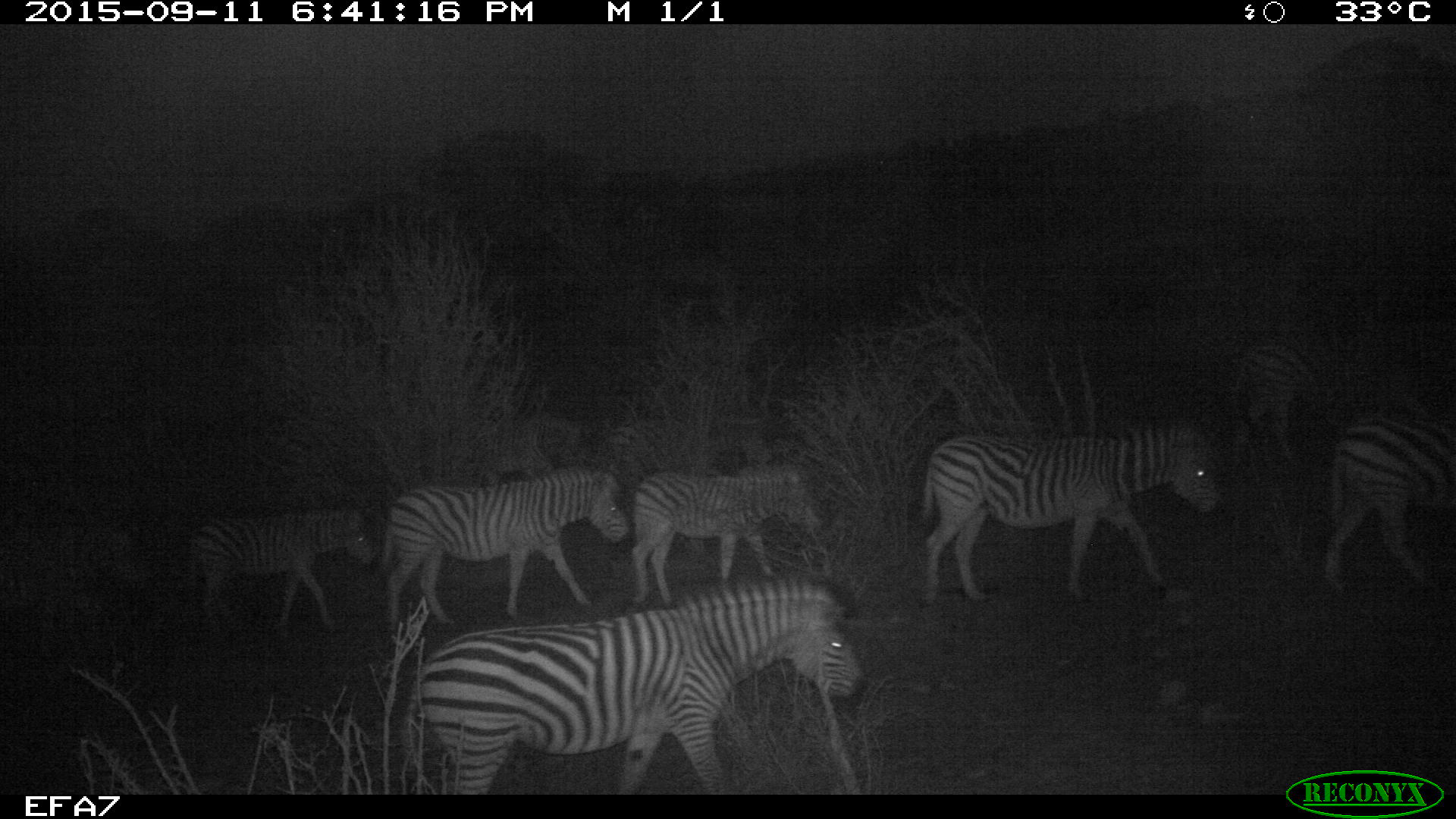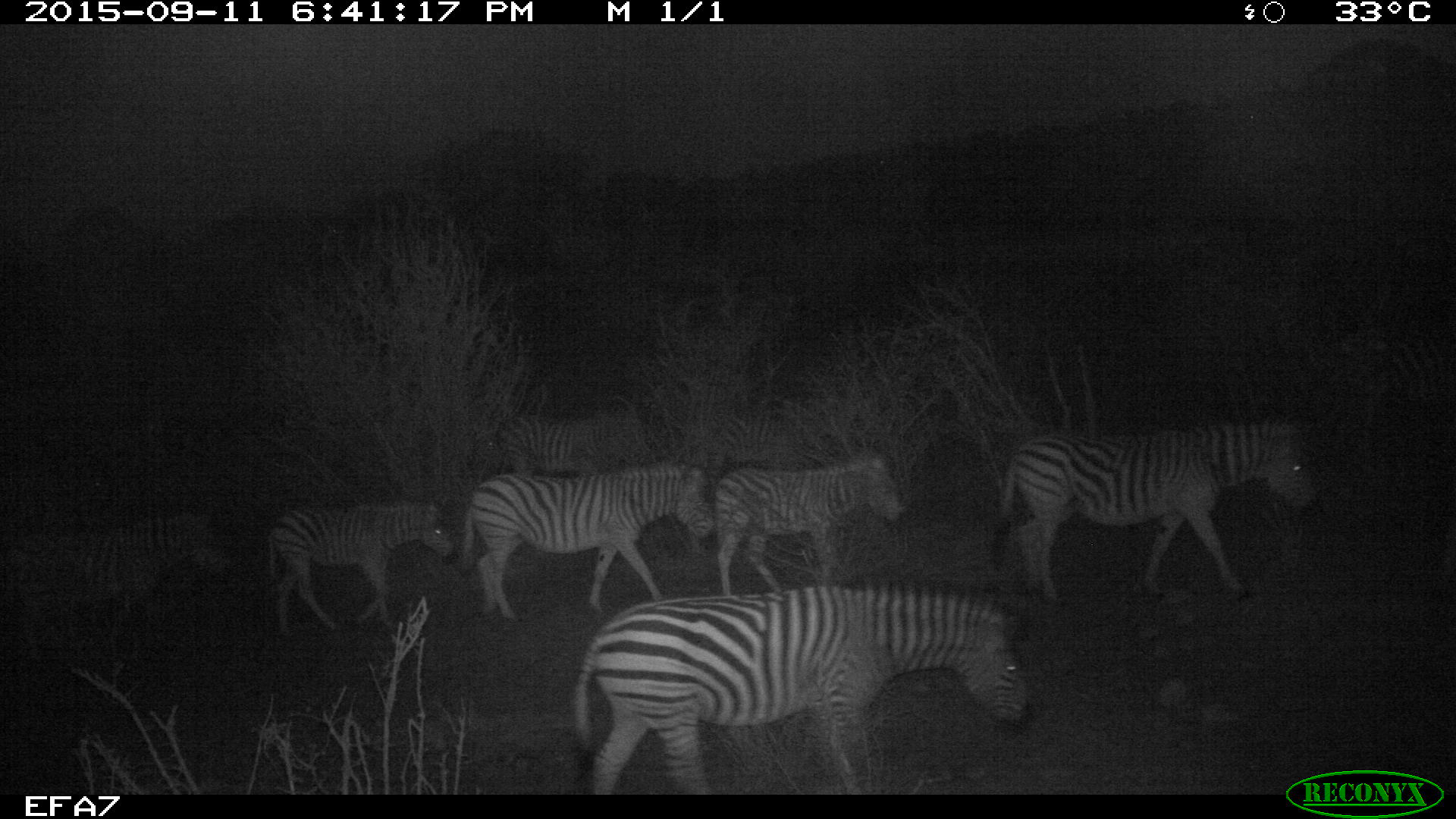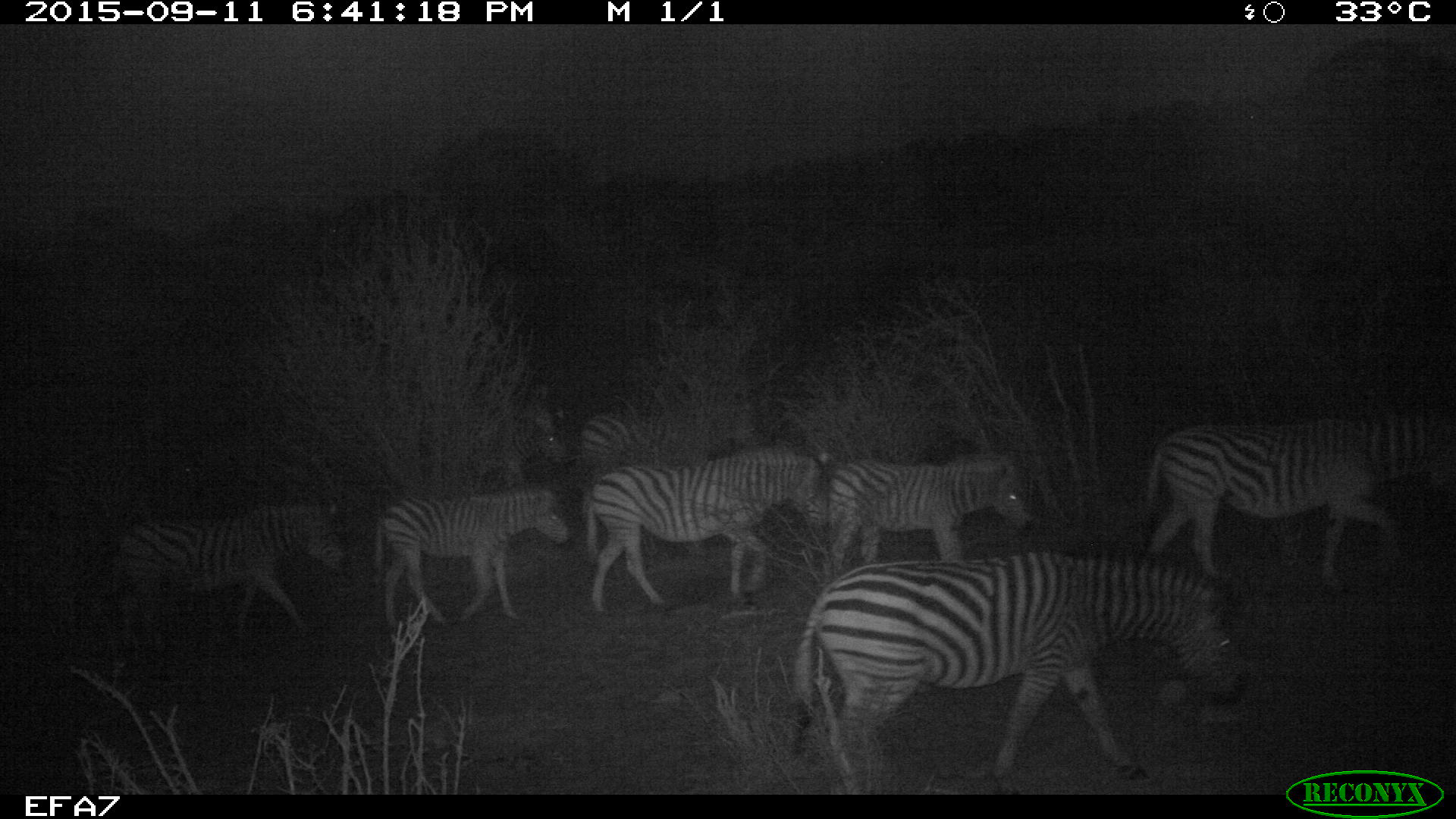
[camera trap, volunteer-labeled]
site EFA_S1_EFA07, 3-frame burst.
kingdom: Animalia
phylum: Chordata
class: Mammalia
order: Perissodactyla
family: Equidae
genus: Equus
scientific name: Equus quagga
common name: plains zebra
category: zebraplains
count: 10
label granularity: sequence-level